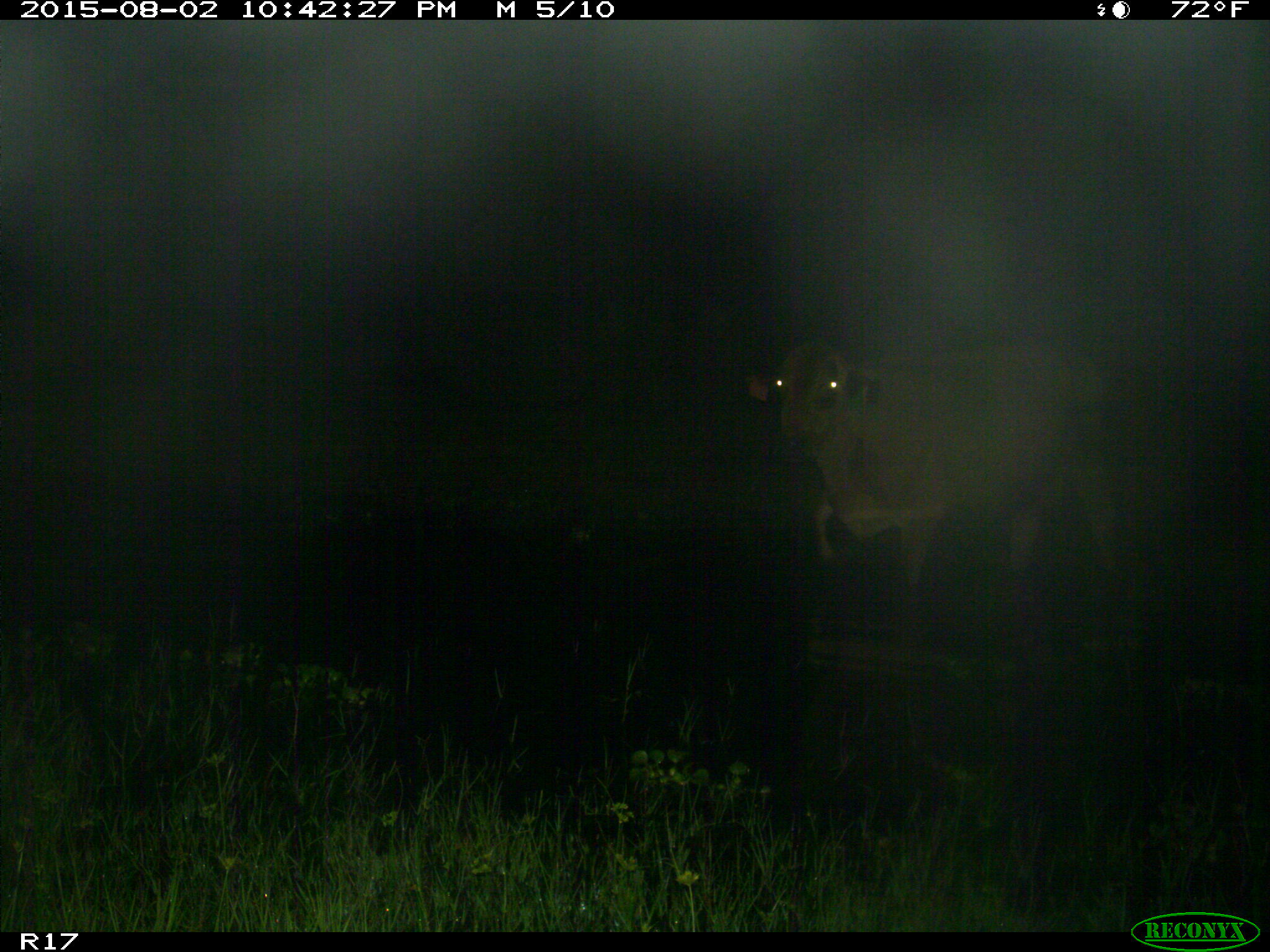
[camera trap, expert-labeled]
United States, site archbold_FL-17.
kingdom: Animalia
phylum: Chordata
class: Mammalia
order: Artiodactyla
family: Bovidae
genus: Bos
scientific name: Bos taurus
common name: domestic cow